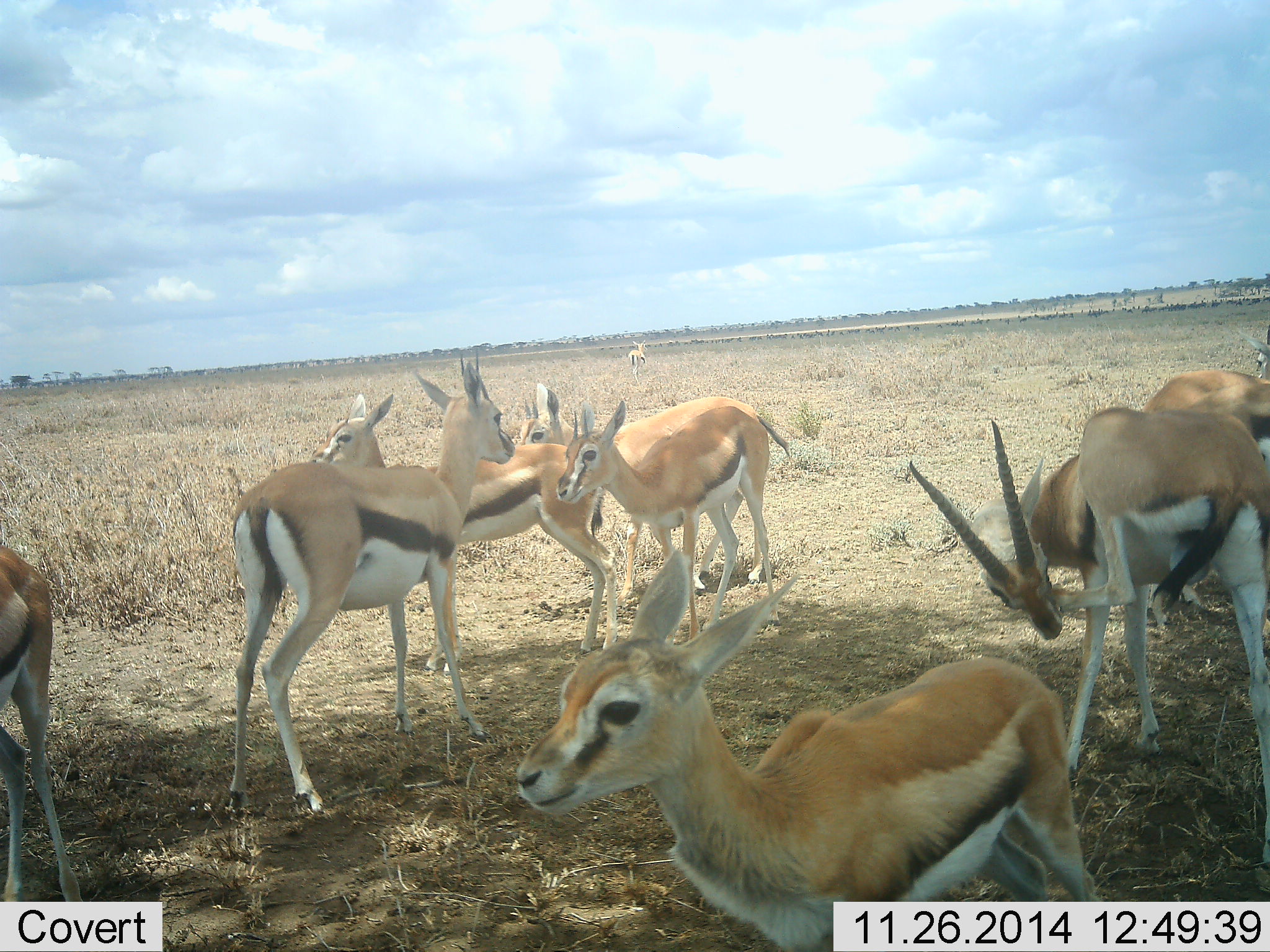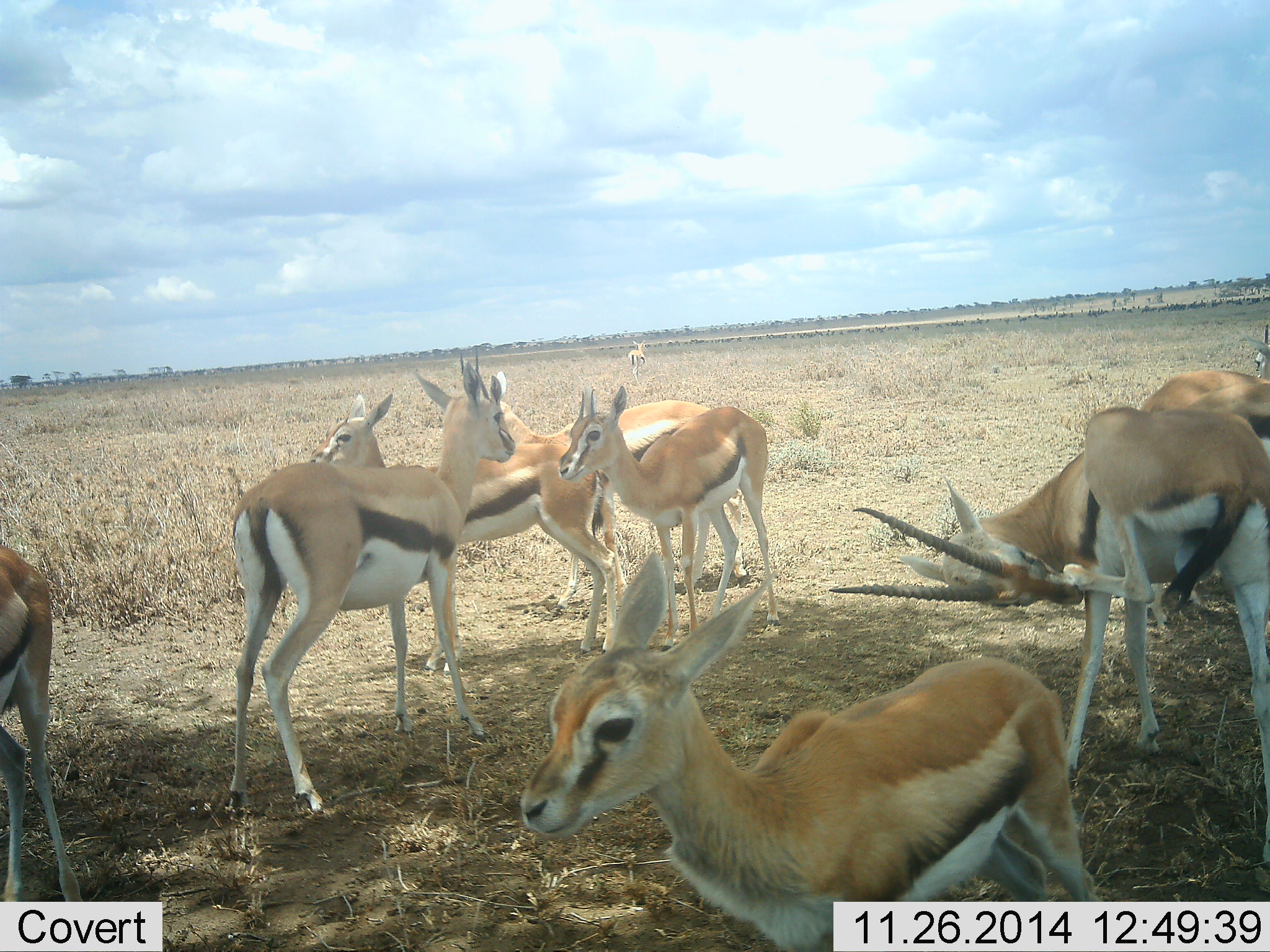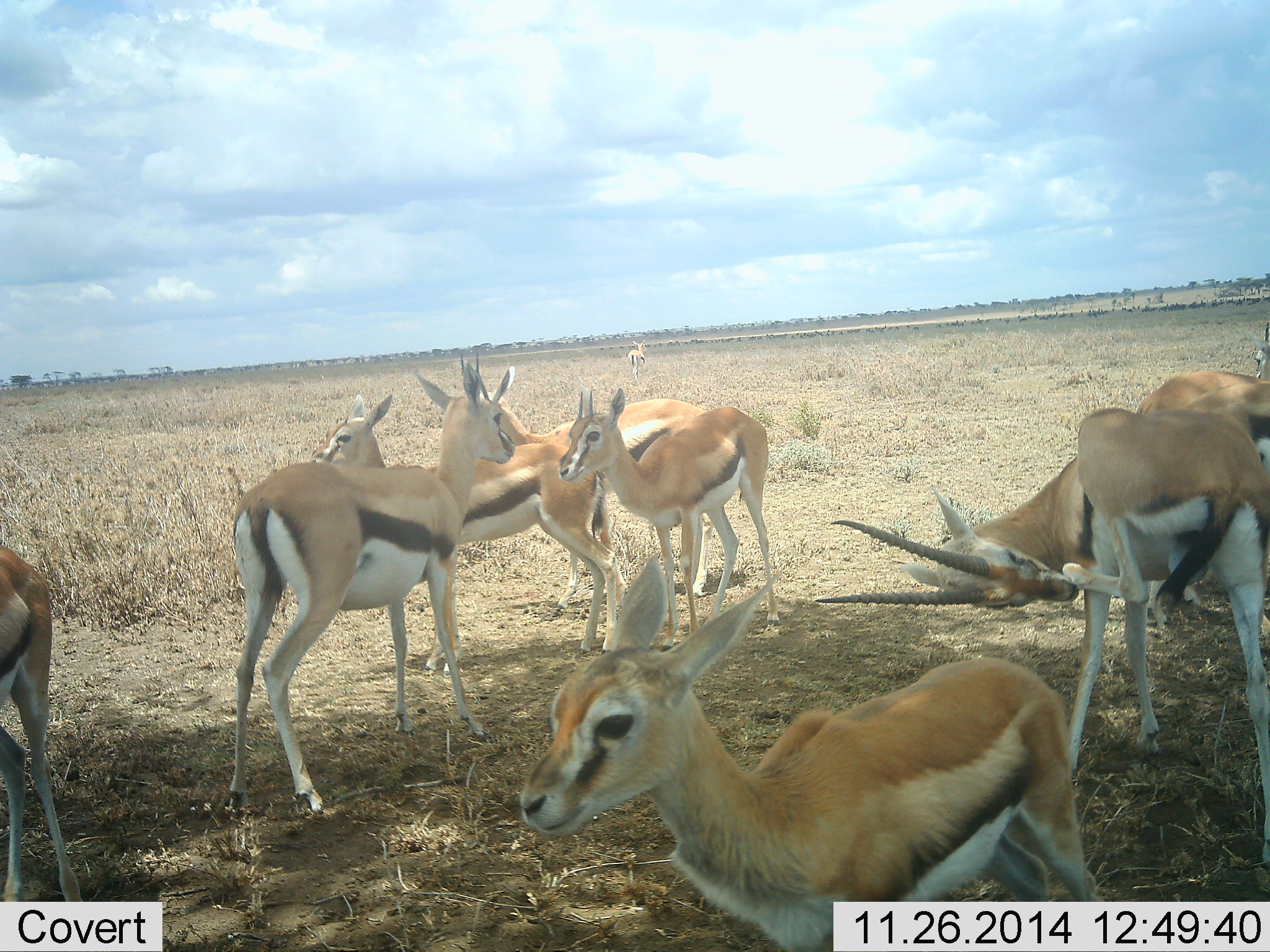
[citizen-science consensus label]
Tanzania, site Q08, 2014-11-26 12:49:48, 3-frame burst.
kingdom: Animalia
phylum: Chordata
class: Mammalia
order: Artiodactyla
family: Bovidae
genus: Eudorcas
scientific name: Eudorcas thomsonii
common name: thomson's gazelle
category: gazellethomsons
Gazellethomsons (thomson's gazelle) (Eudorcas thomsonii), count 9. Behavior (volunteer vote fractions): standing 100%, resting 0%, moving 10%, interacting 30%. Young present (vote fraction): 30%. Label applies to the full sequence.